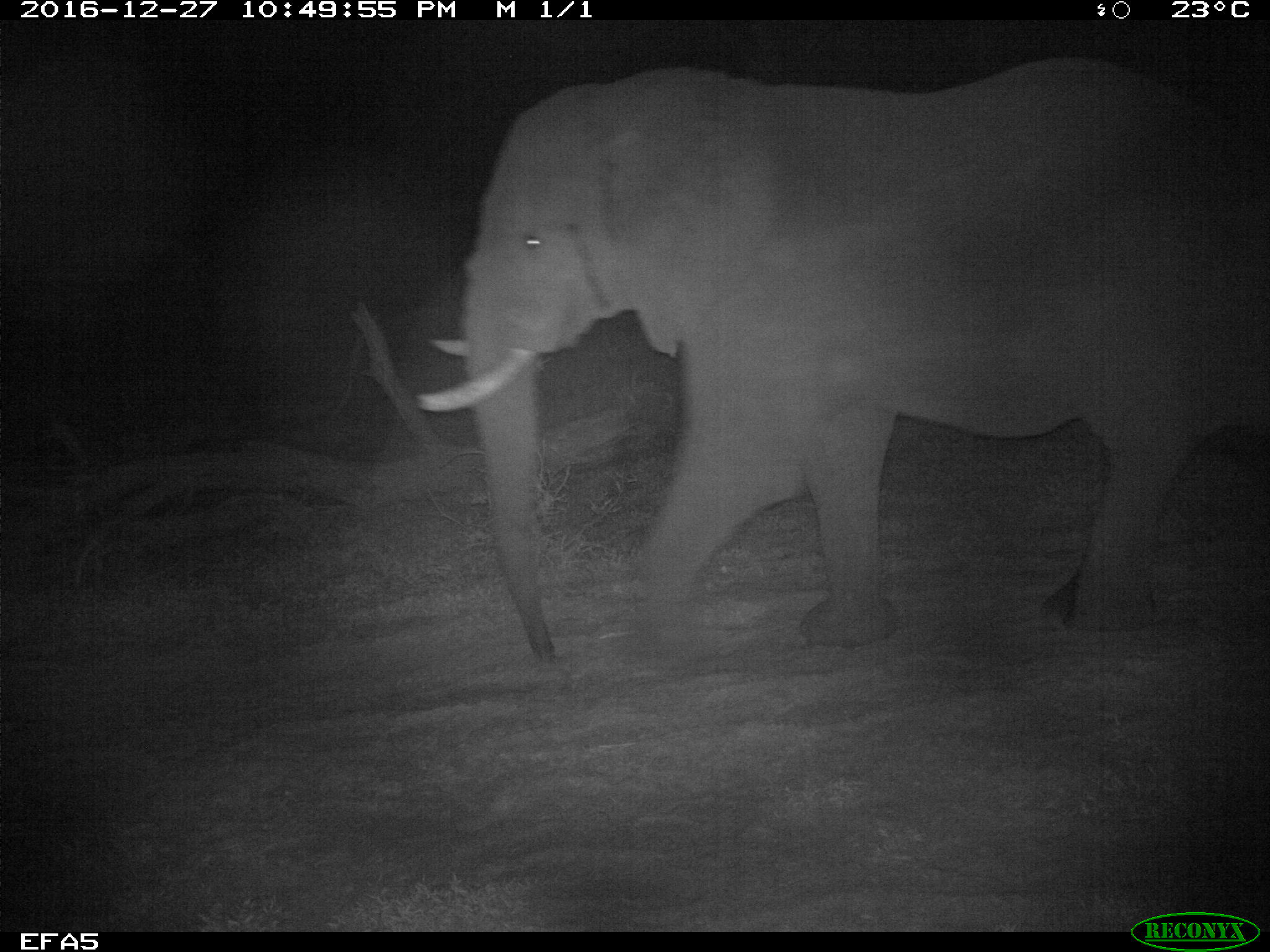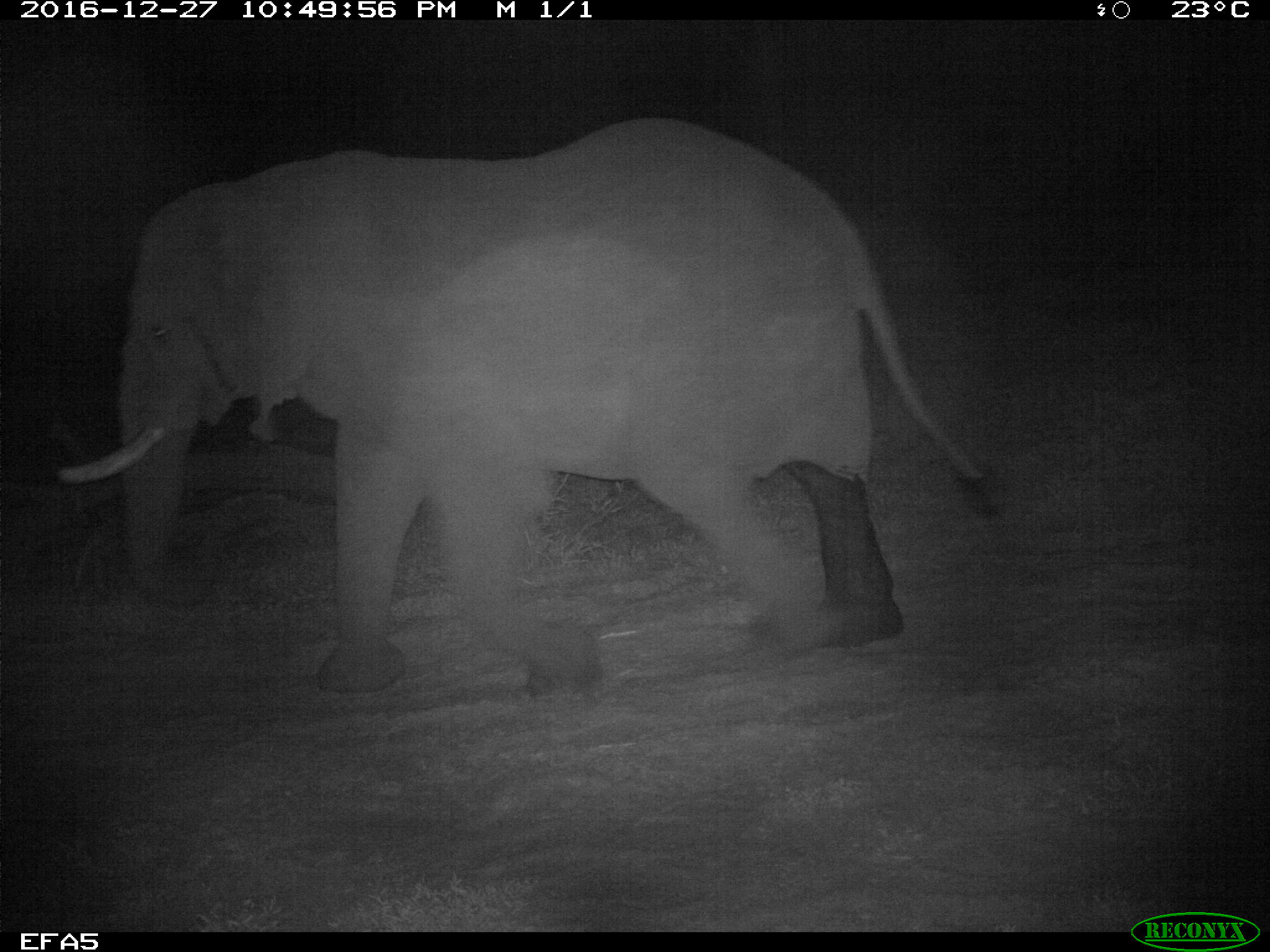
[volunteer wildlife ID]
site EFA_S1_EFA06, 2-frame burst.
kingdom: Animalia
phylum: Chordata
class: Mammalia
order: Proboscidea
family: Elephantidae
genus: Loxodonta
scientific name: Loxodonta africana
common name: african bush elephant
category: elephant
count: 1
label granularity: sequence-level